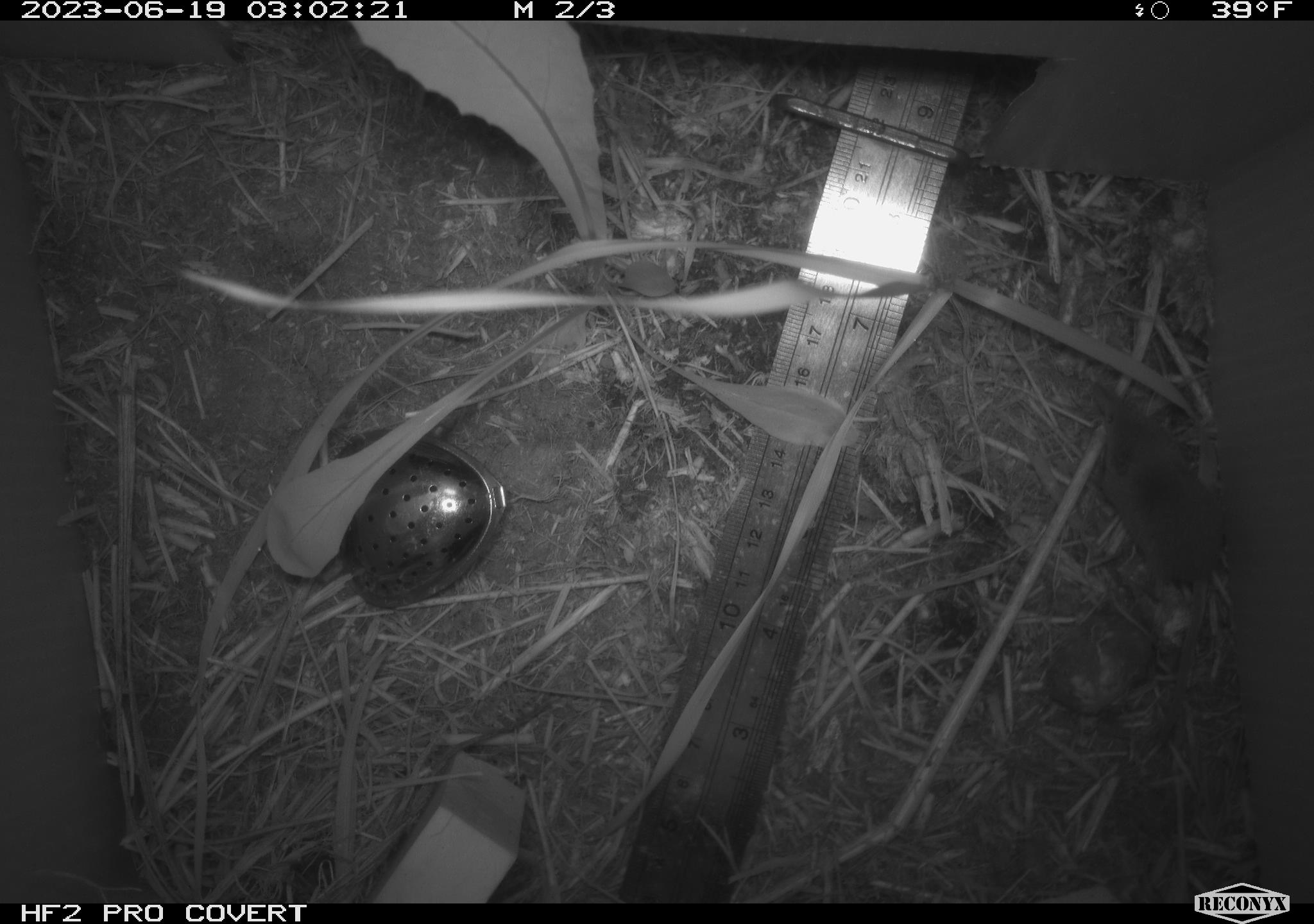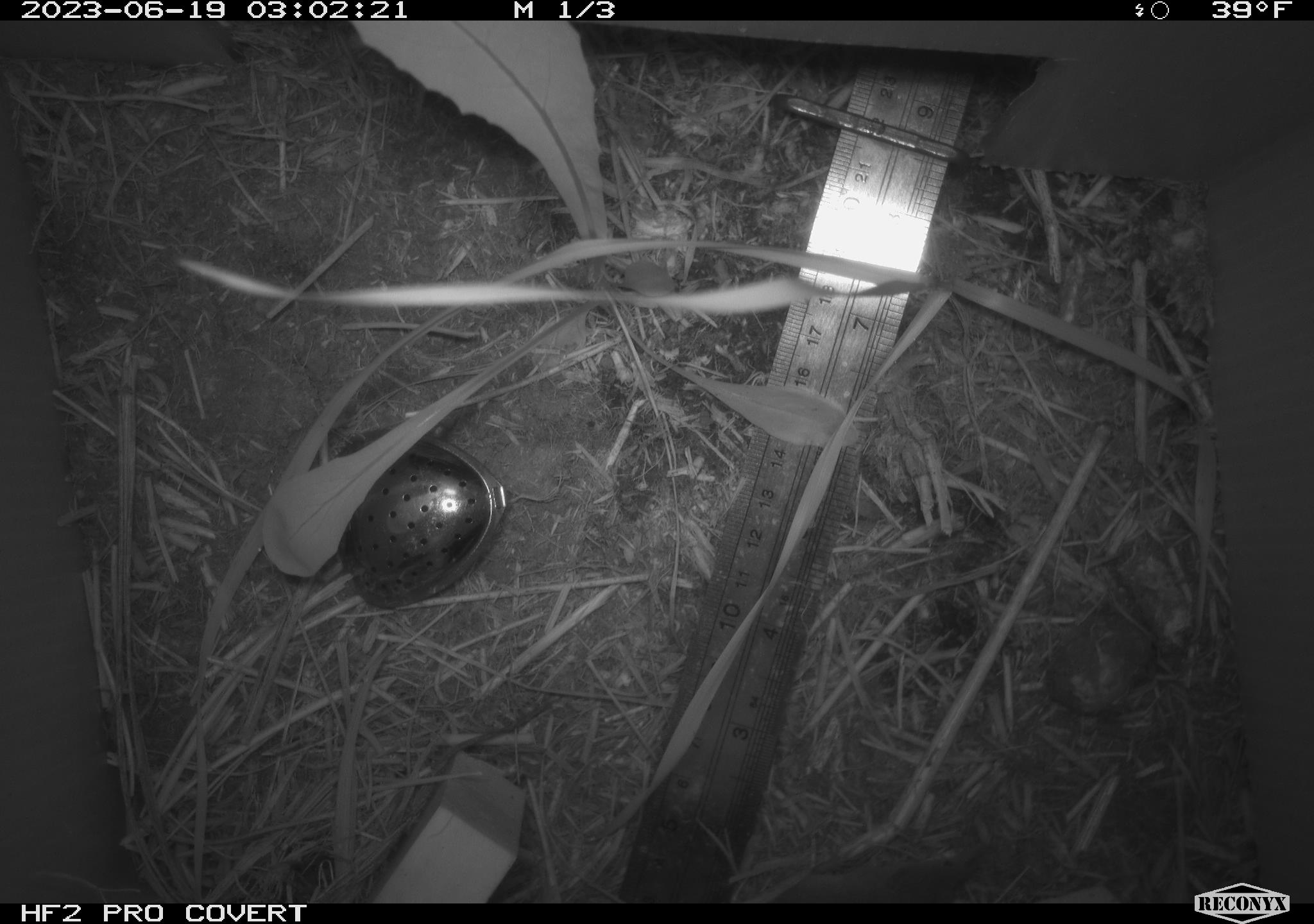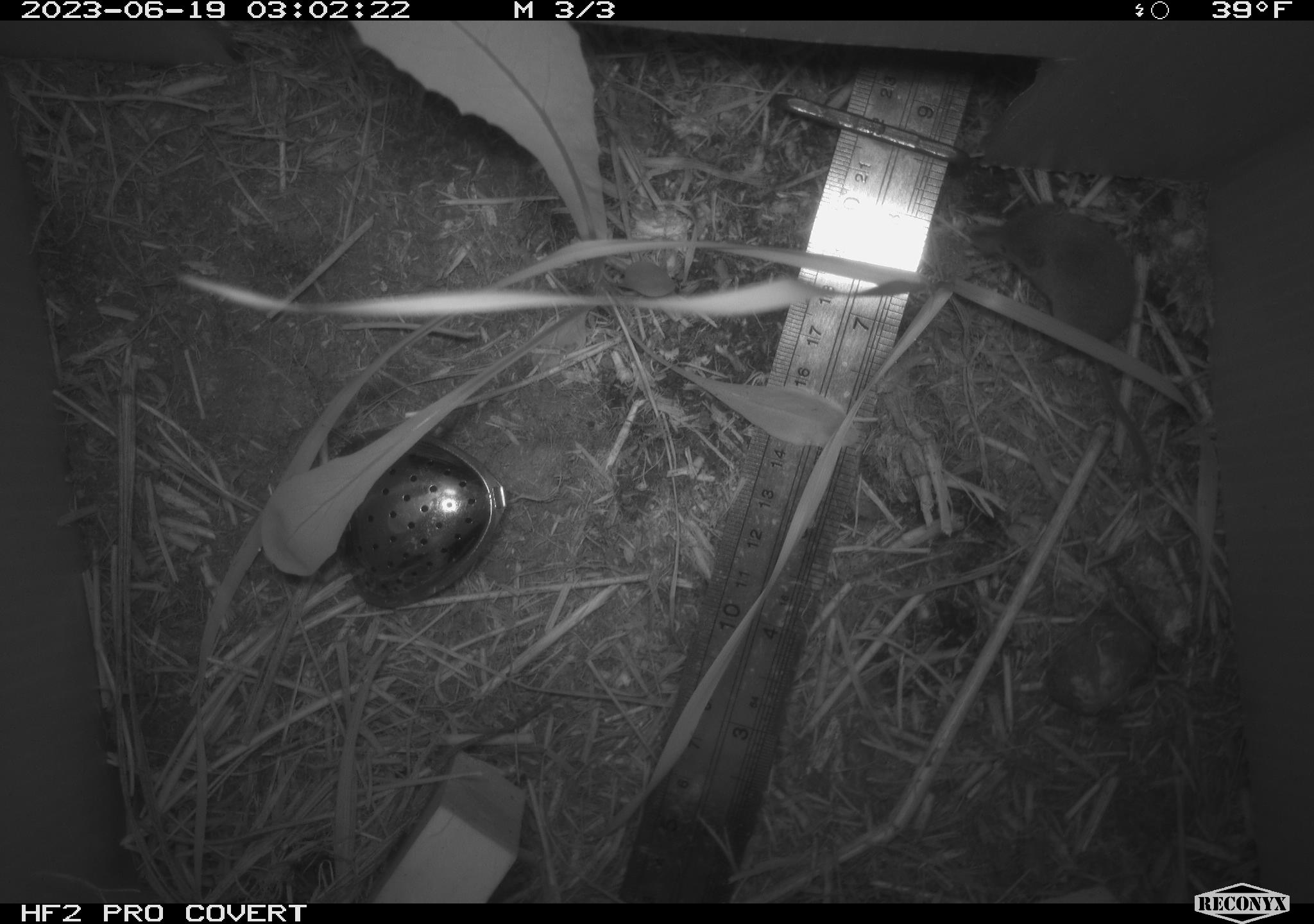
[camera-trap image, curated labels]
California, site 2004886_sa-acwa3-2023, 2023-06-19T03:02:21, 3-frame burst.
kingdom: Animalia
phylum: Chordata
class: Mammalia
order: Eulipotyphla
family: Soricidae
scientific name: Soricidae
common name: shrews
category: soricidae family